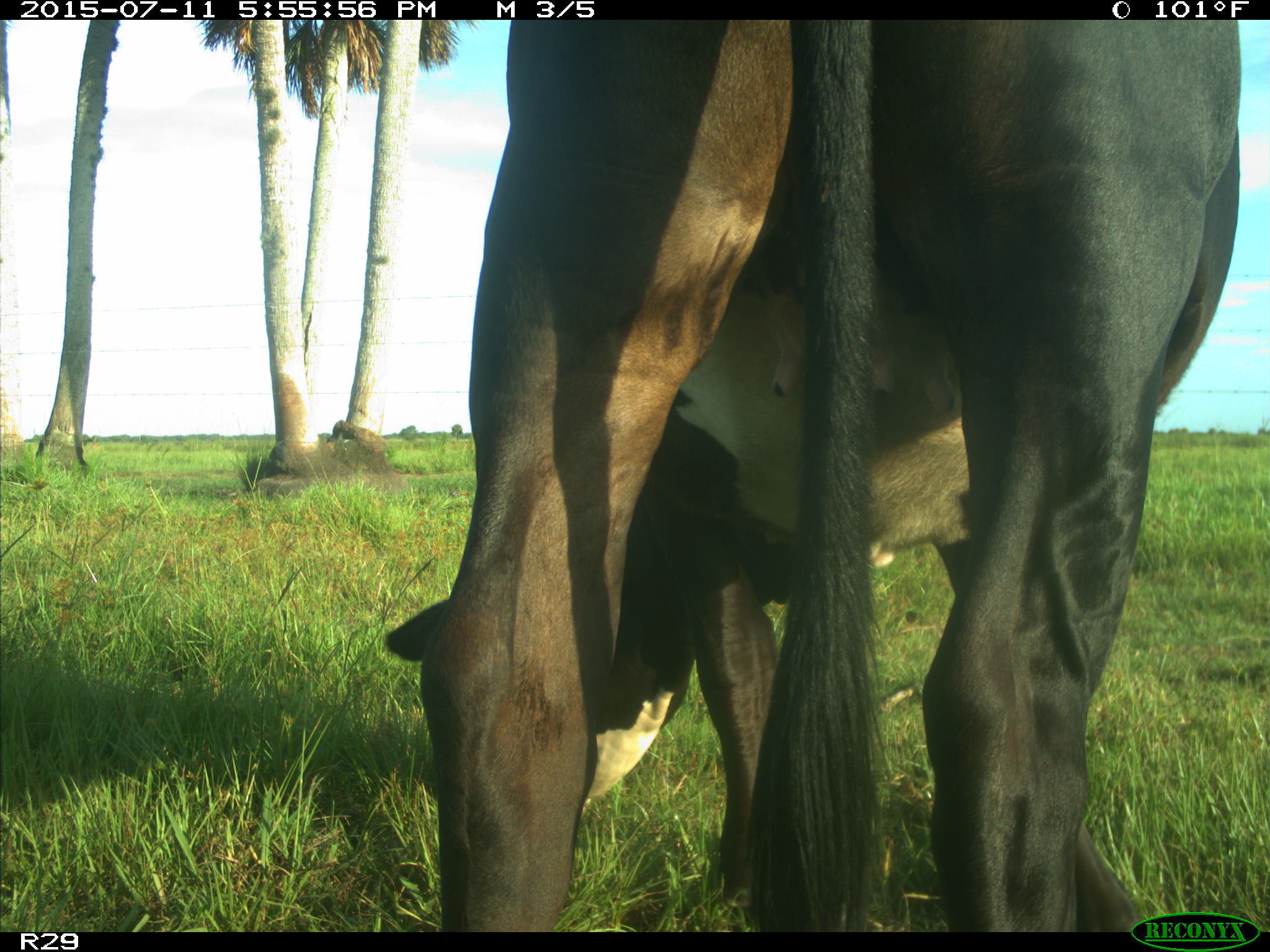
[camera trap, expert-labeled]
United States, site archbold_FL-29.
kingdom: Animalia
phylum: Chordata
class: Mammalia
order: Artiodactyla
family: Bovidae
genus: Bos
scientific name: Bos taurus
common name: domestic cow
Bos taurus (domestic cow).